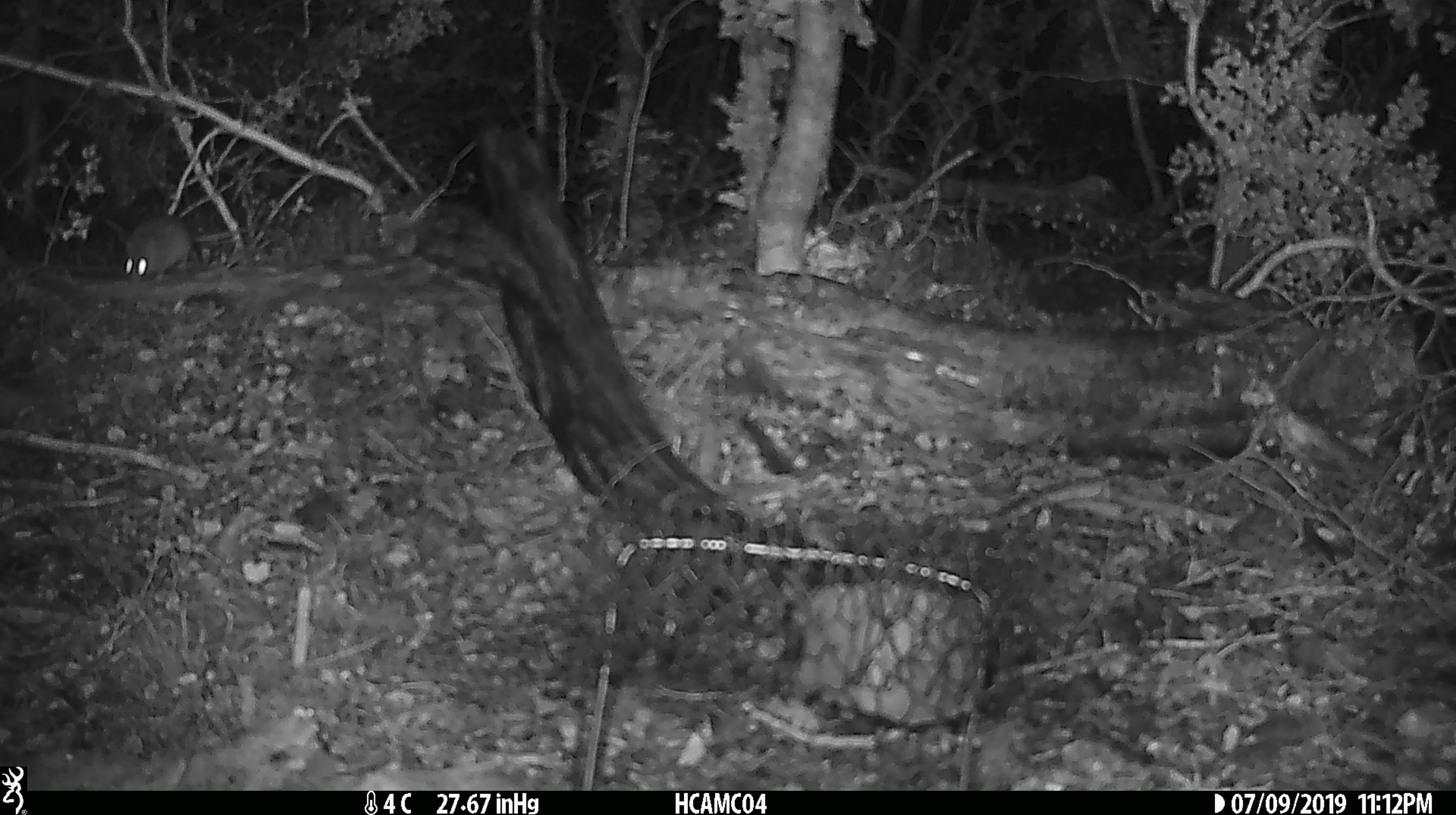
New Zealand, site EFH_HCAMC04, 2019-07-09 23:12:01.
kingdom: Animalia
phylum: Chordata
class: Mammalia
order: Rodentia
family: Muridae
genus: Mus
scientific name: Mus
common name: mouse